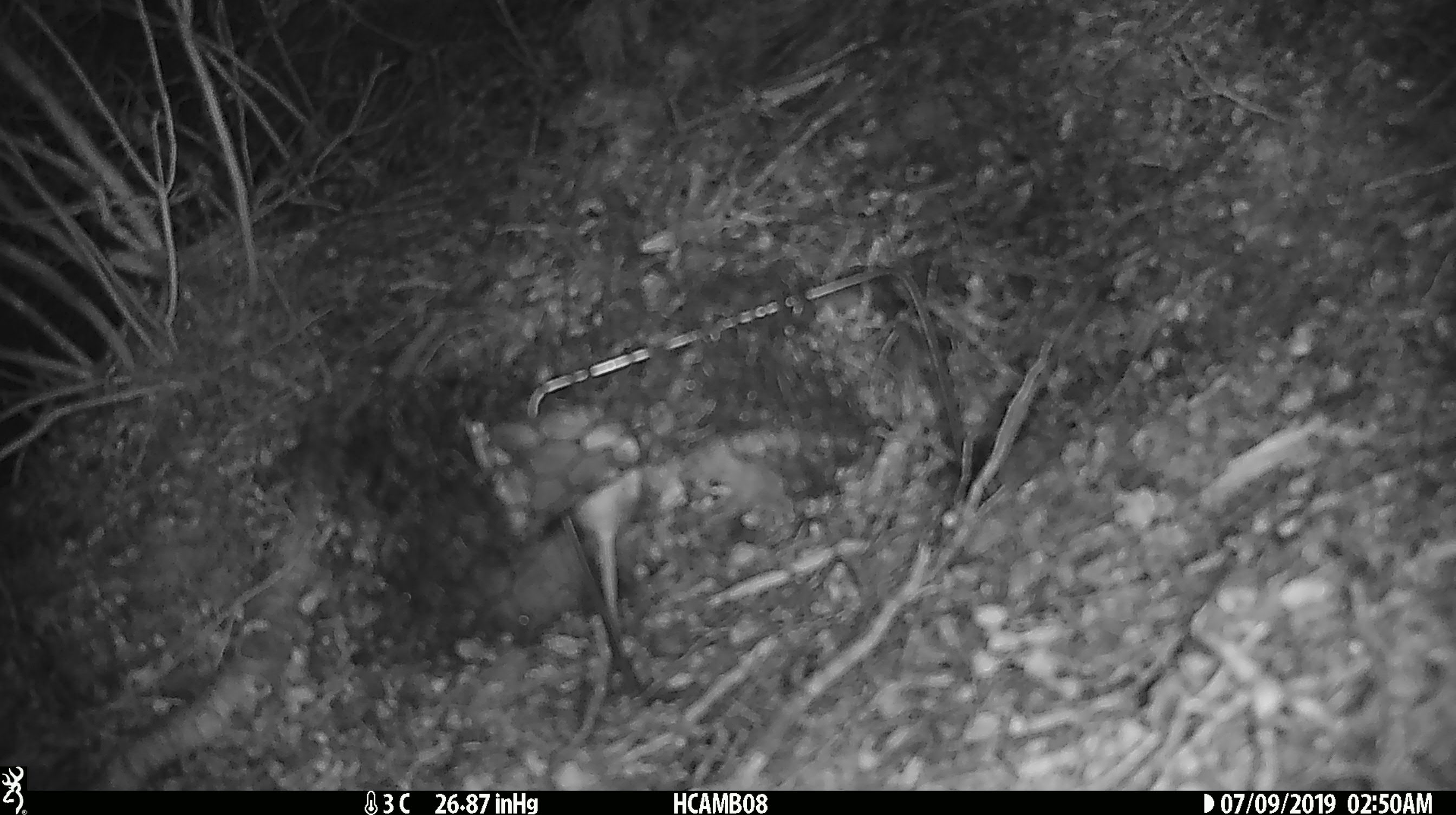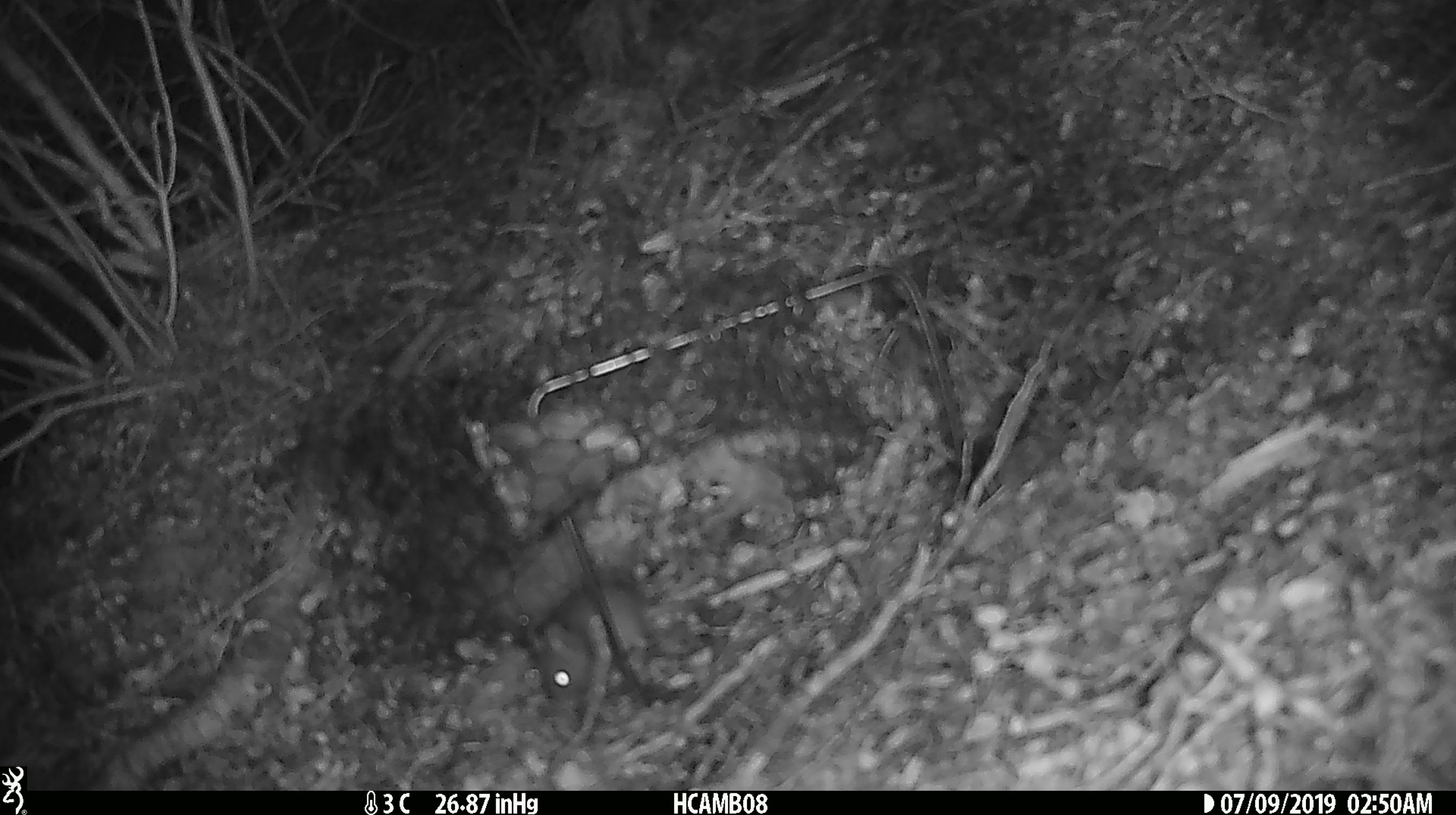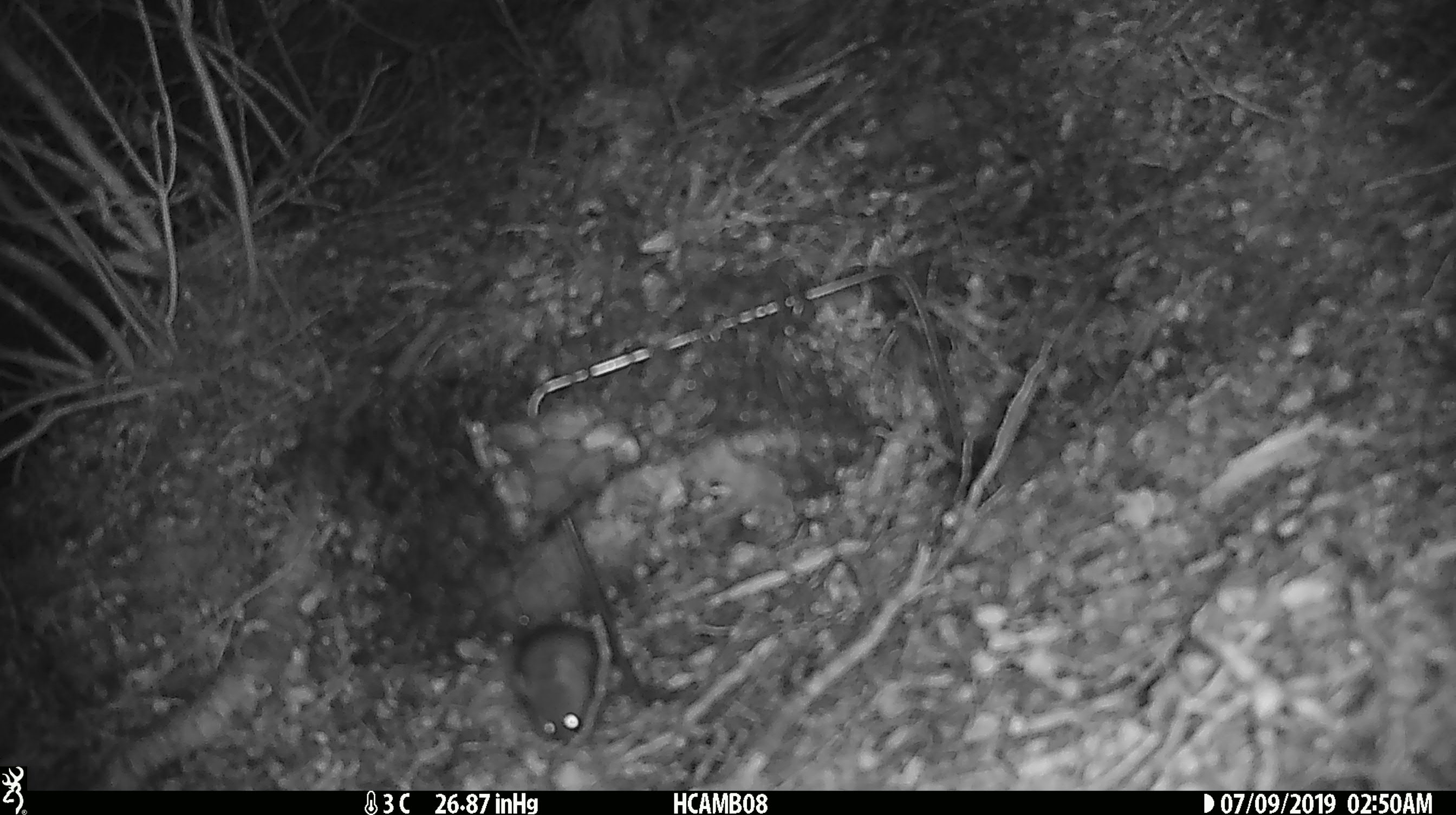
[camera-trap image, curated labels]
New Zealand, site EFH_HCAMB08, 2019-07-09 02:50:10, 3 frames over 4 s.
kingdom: Animalia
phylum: Chordata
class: Mammalia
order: Rodentia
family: Muridae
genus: Mus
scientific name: Mus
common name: mouse